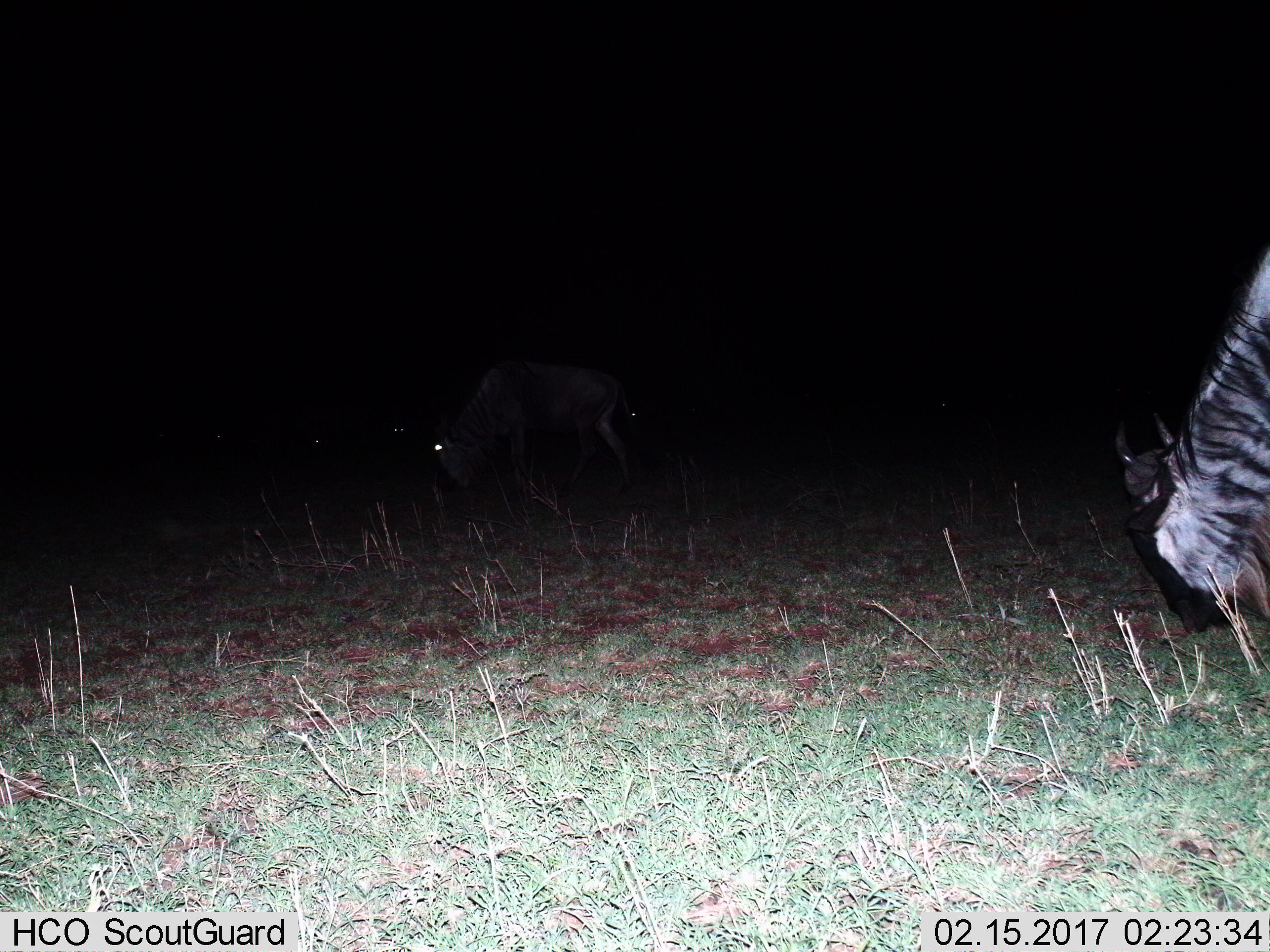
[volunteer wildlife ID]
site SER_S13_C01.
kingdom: Animalia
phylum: Chordata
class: Mammalia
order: Artiodactyla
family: Bovidae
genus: Connochaetes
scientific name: Connochaetes taurinus taurinus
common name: blue wildebeest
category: wildebeestblue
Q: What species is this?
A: Wildebeestblue (blue wildebeest) (Connochaetes taurinus taurinus).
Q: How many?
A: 6.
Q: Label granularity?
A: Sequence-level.